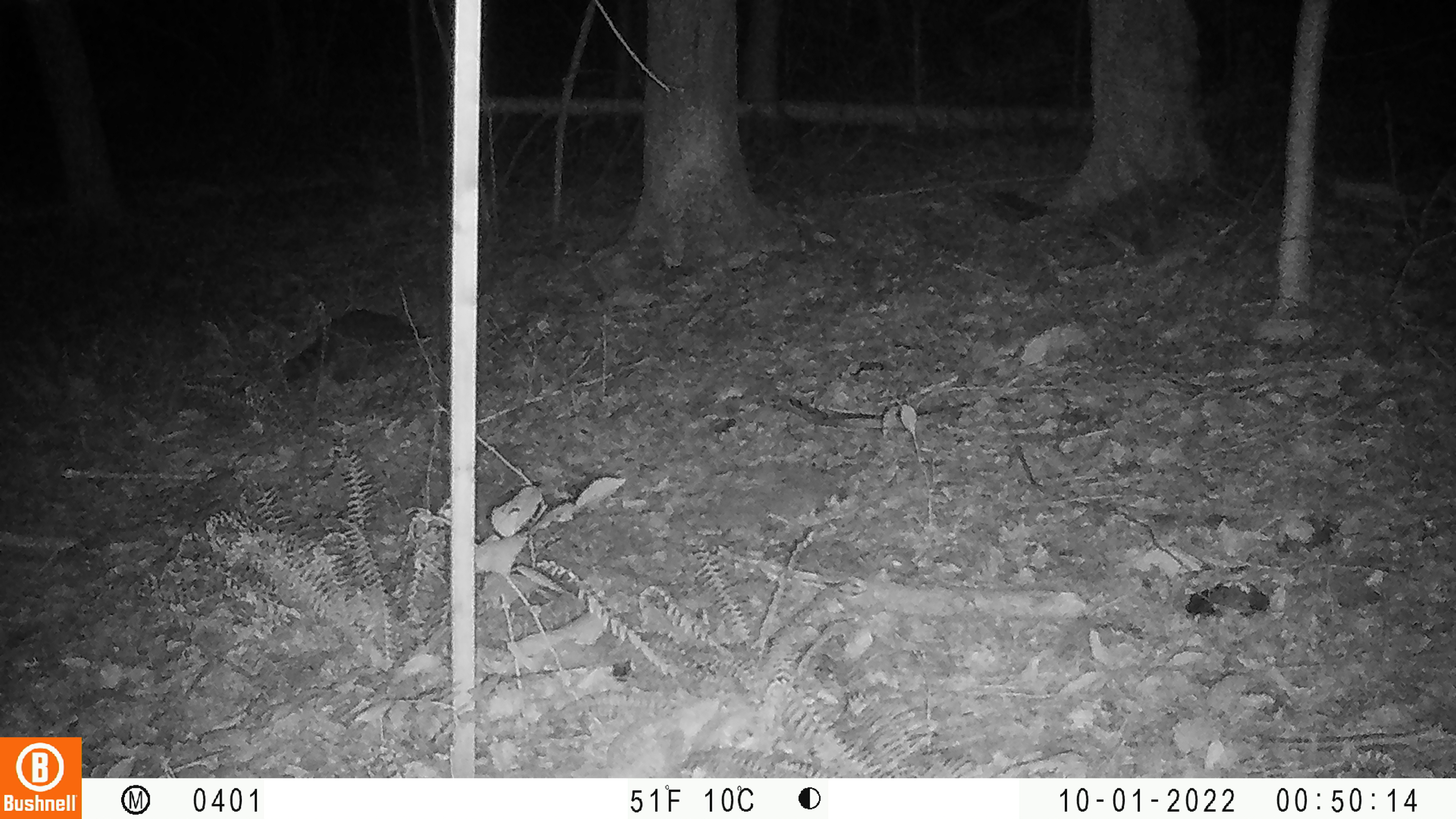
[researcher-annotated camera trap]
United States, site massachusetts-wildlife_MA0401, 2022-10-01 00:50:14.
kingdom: Animalia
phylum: Chordata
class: Mammalia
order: Carnivora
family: Procyonidae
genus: Procyon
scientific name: Procyon lotor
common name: raccoon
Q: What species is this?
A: Raccoon (Procyon lotor).